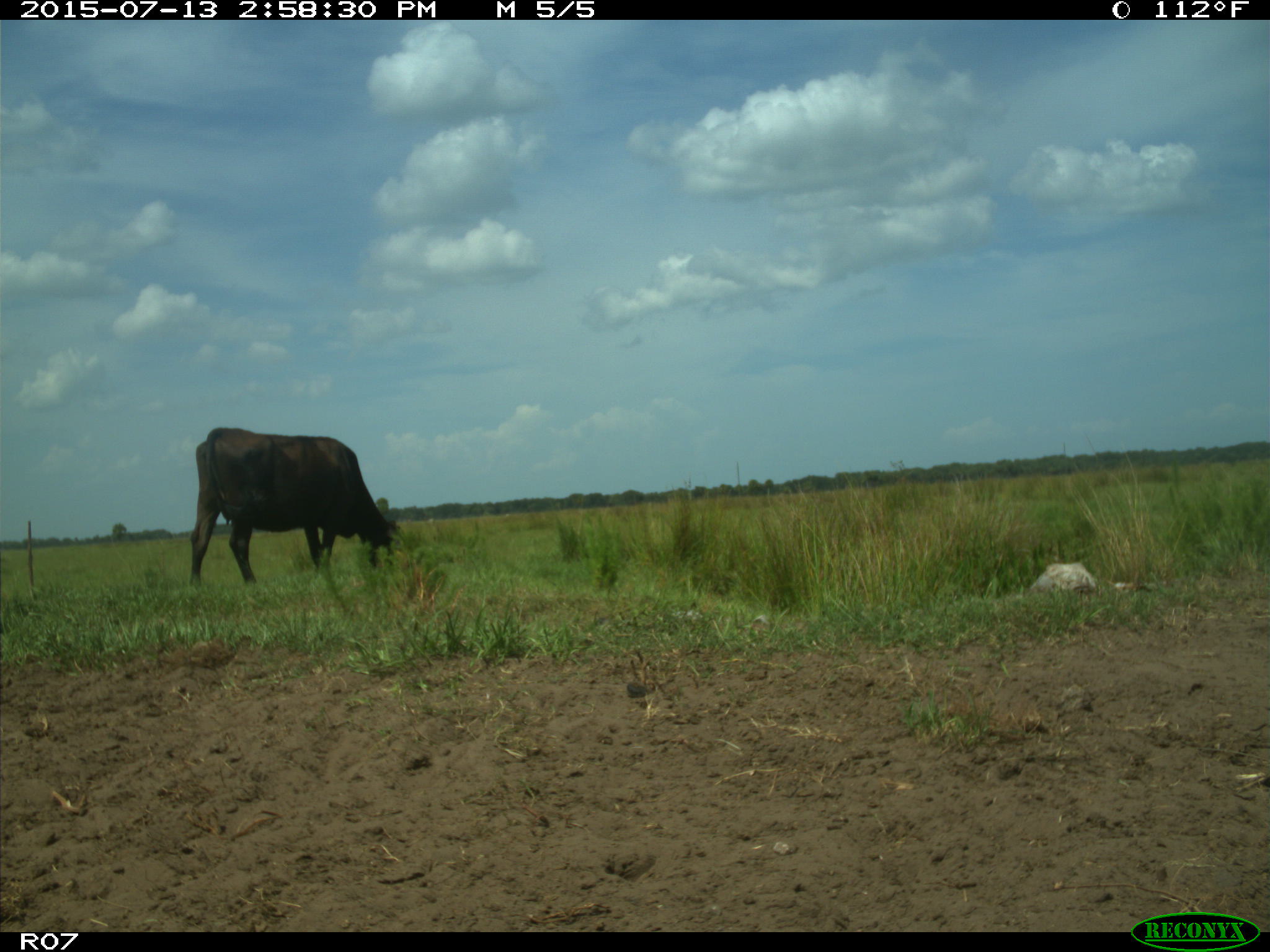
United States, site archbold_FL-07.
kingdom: Animalia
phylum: Chordata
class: Mammalia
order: Artiodactyla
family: Bovidae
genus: Bos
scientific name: Bos taurus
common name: domestic cow